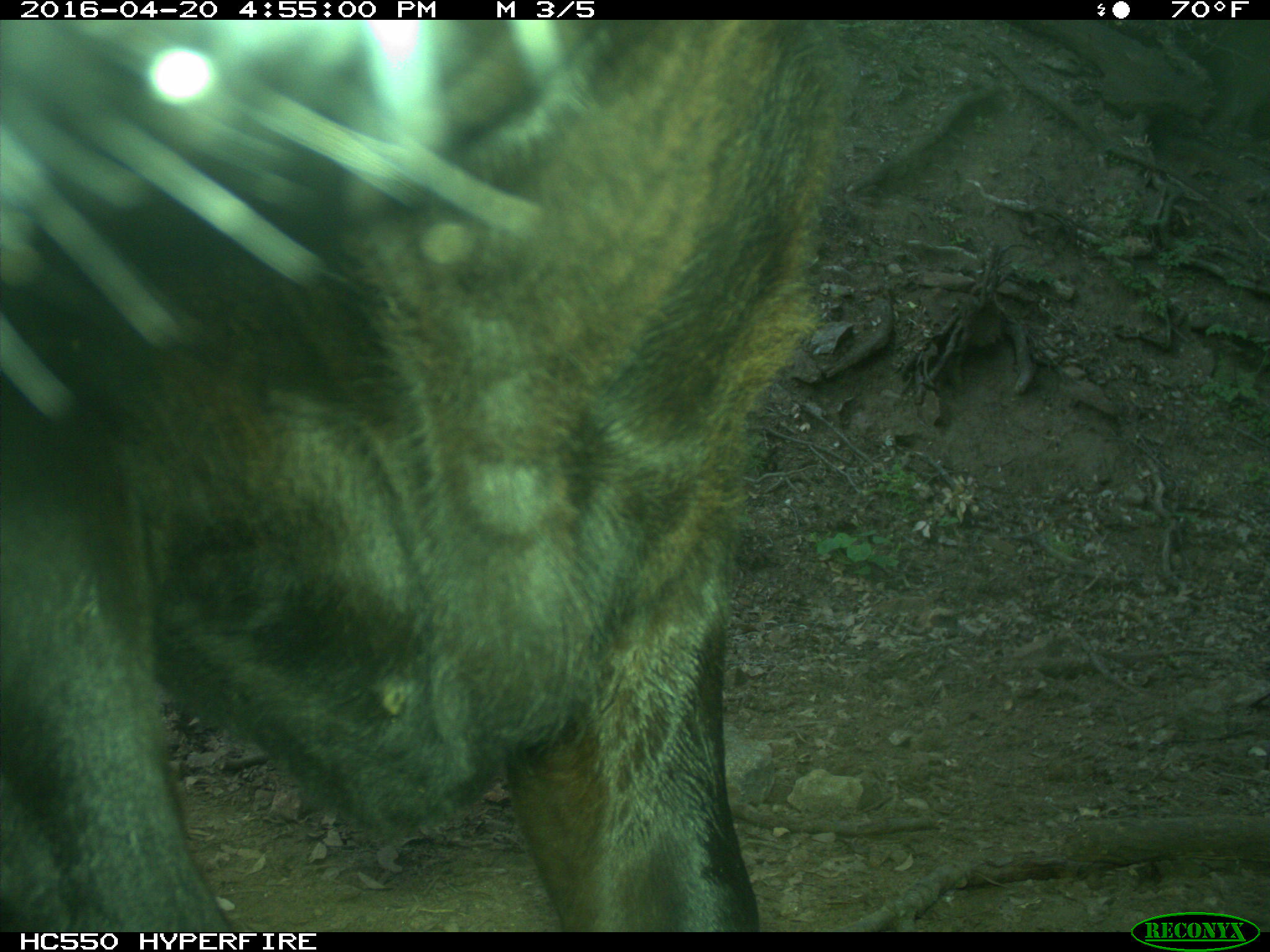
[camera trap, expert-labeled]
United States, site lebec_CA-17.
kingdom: Animalia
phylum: Chordata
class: Mammalia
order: Artiodactyla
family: Bovidae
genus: Bos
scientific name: Bos taurus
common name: domestic cow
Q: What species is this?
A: Bos taurus (domestic cow).